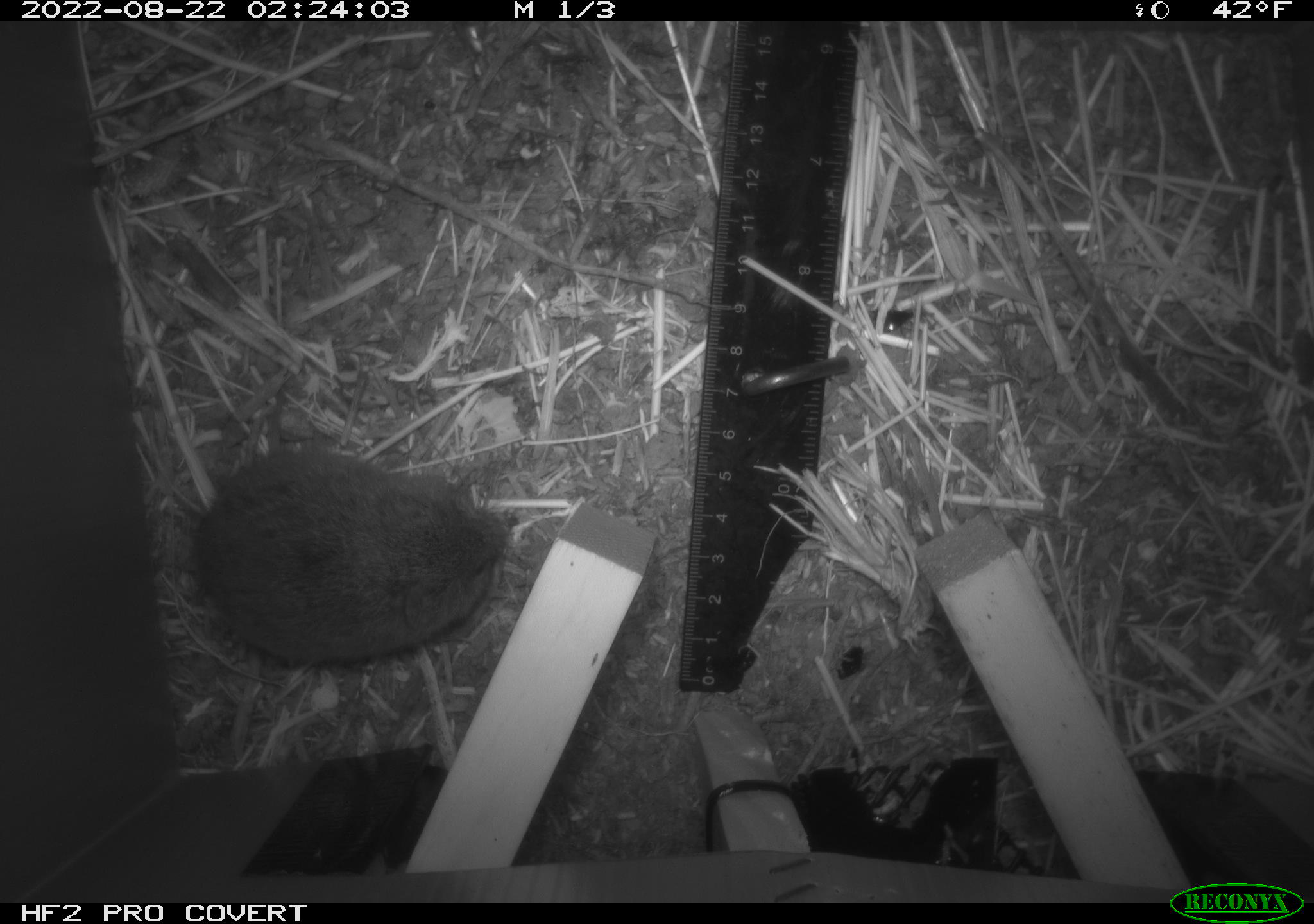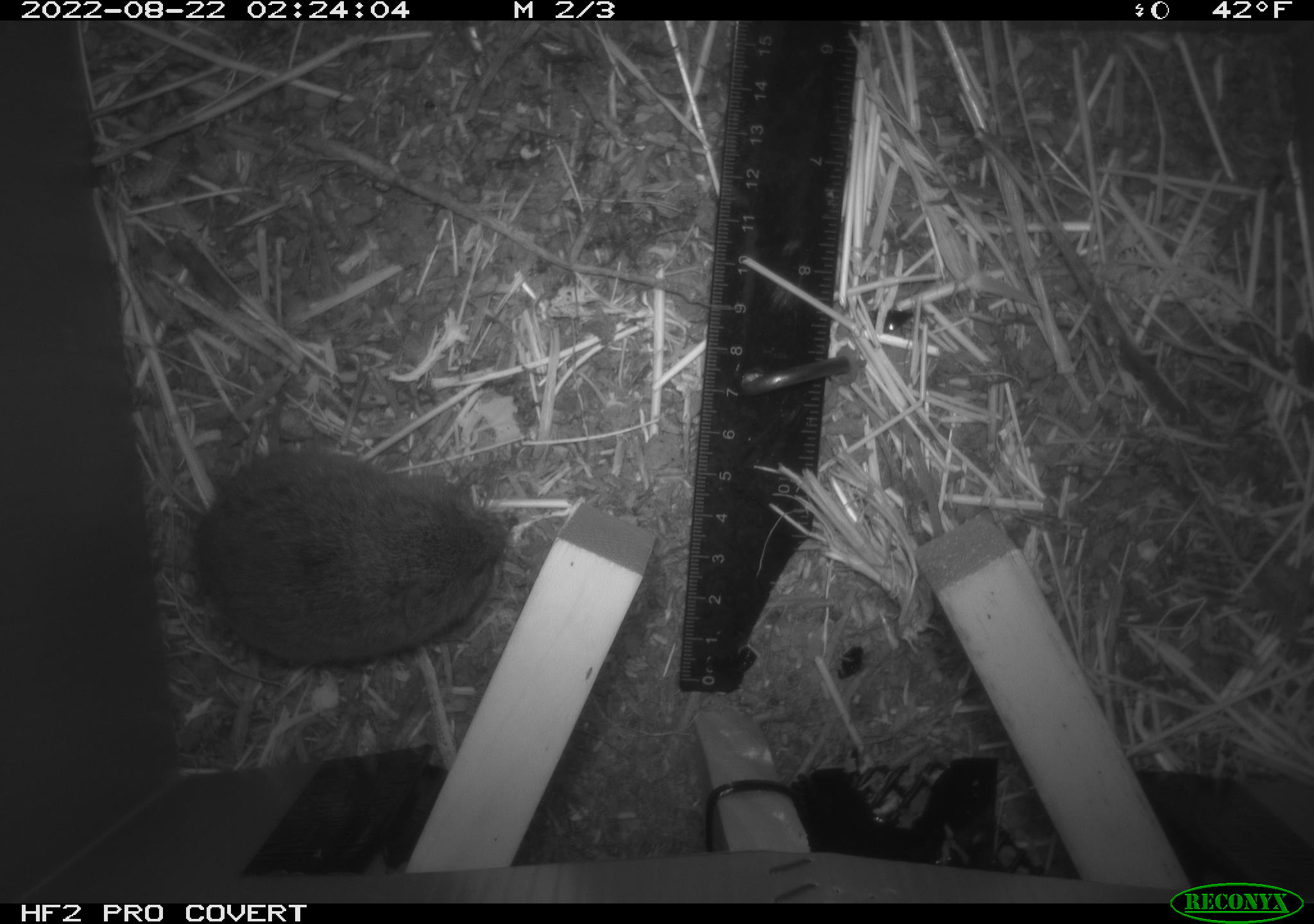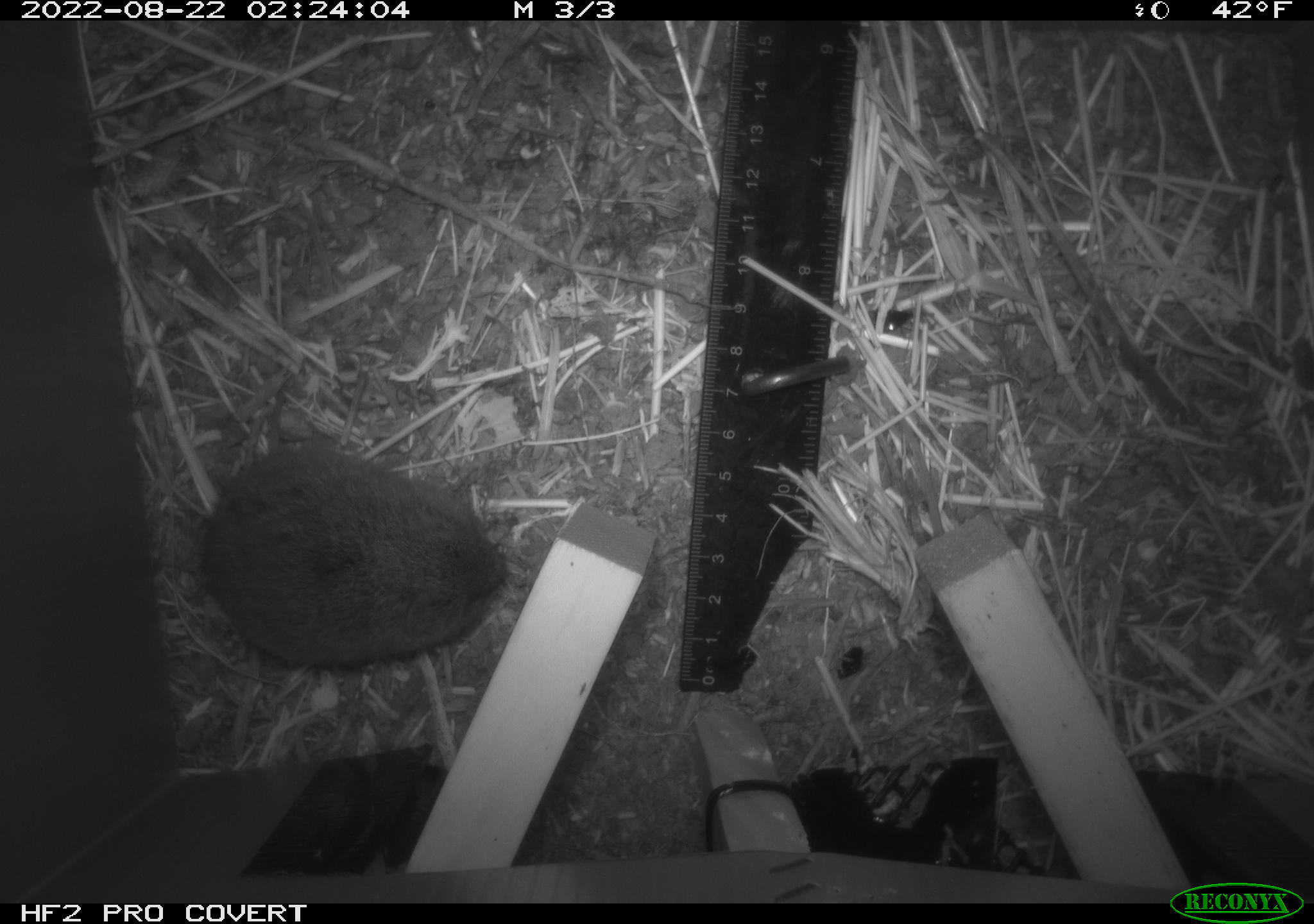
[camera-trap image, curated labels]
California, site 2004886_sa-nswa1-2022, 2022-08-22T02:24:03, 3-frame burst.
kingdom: Animalia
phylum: Chordata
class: Mammalia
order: Rodentia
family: Cricetidae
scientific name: Cricetidae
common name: hamsters, voles, lemmings, and allies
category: cricetidae family